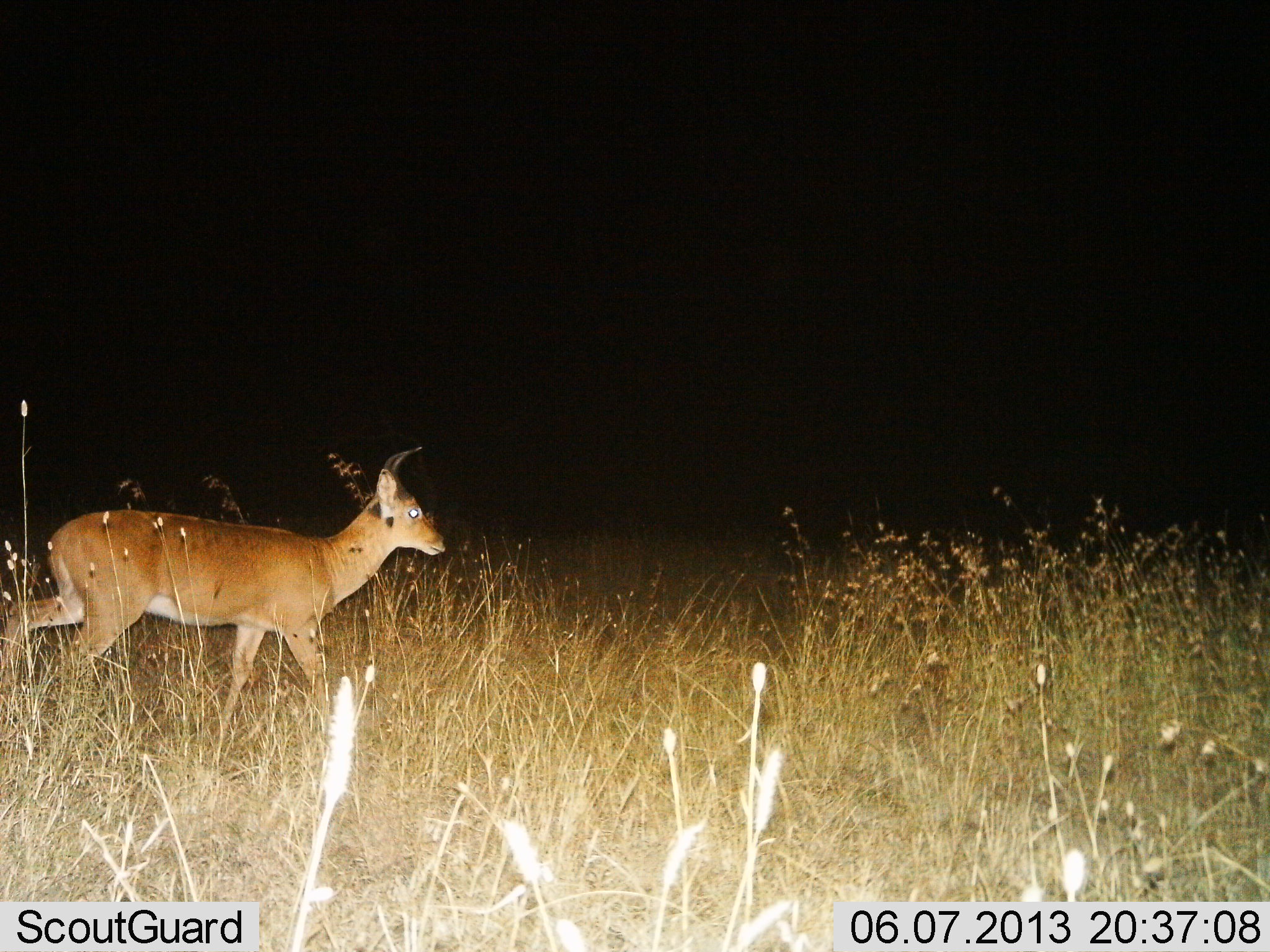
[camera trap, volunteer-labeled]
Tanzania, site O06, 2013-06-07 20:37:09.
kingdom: Animalia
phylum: Chordata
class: Mammalia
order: Artiodactyla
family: Bovidae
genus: Redunca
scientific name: Redunca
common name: reedbuck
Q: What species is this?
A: Reedbuck (Redunca).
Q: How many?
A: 1.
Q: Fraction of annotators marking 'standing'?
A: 10%.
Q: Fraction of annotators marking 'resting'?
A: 0%.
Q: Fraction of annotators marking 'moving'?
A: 90%.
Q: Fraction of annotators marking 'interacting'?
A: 0%.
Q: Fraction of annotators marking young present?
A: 0%.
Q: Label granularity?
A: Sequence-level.